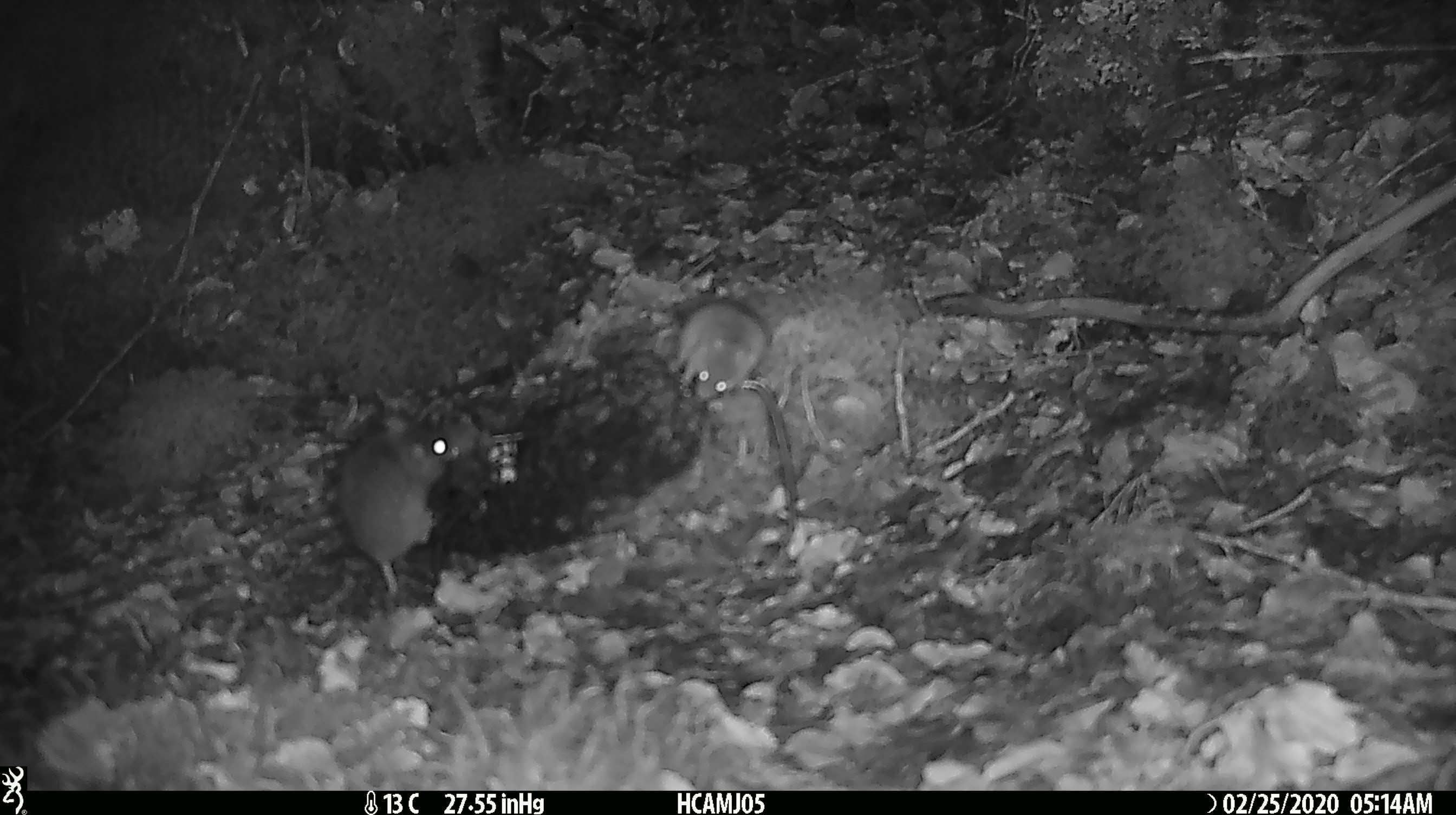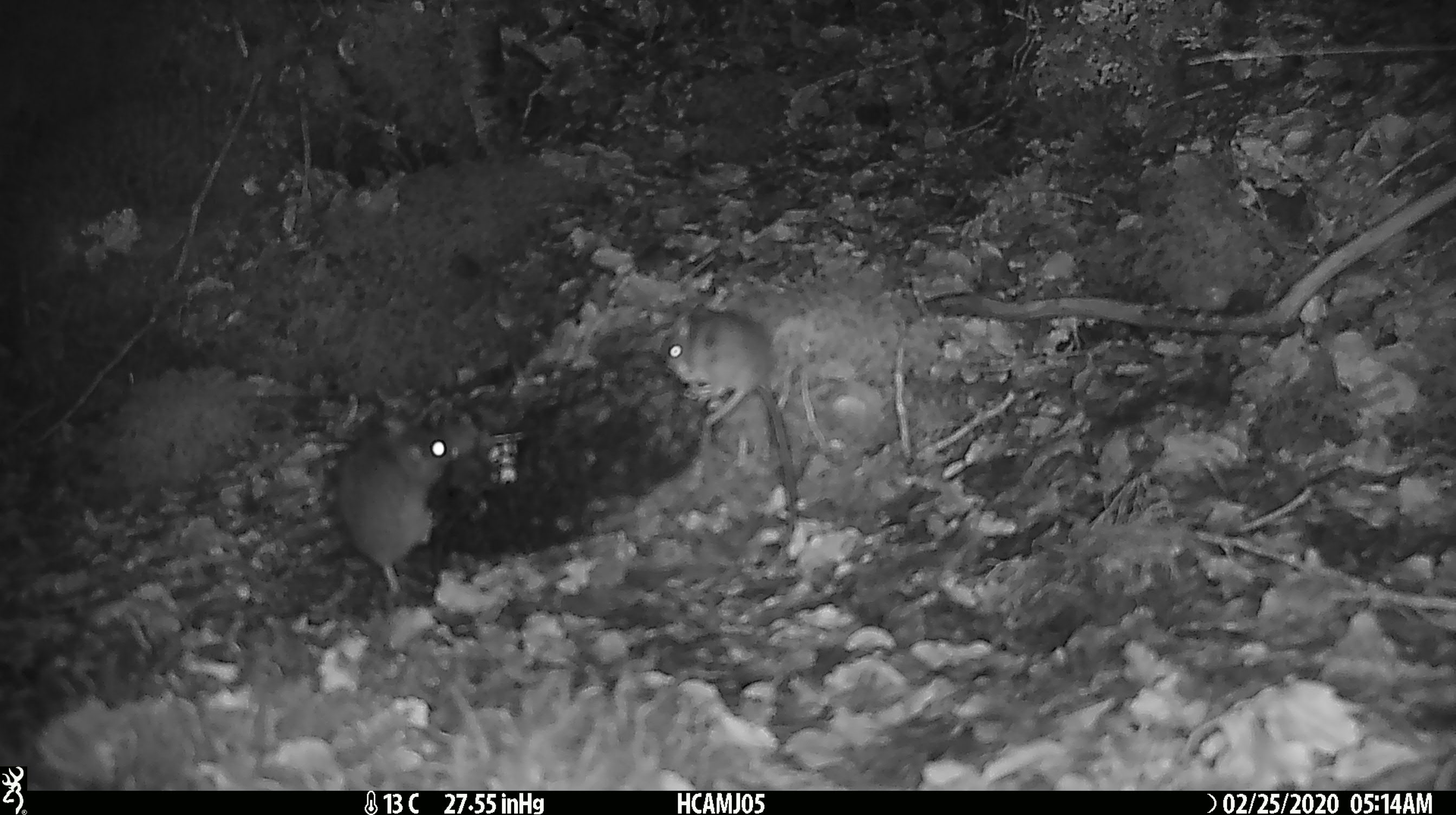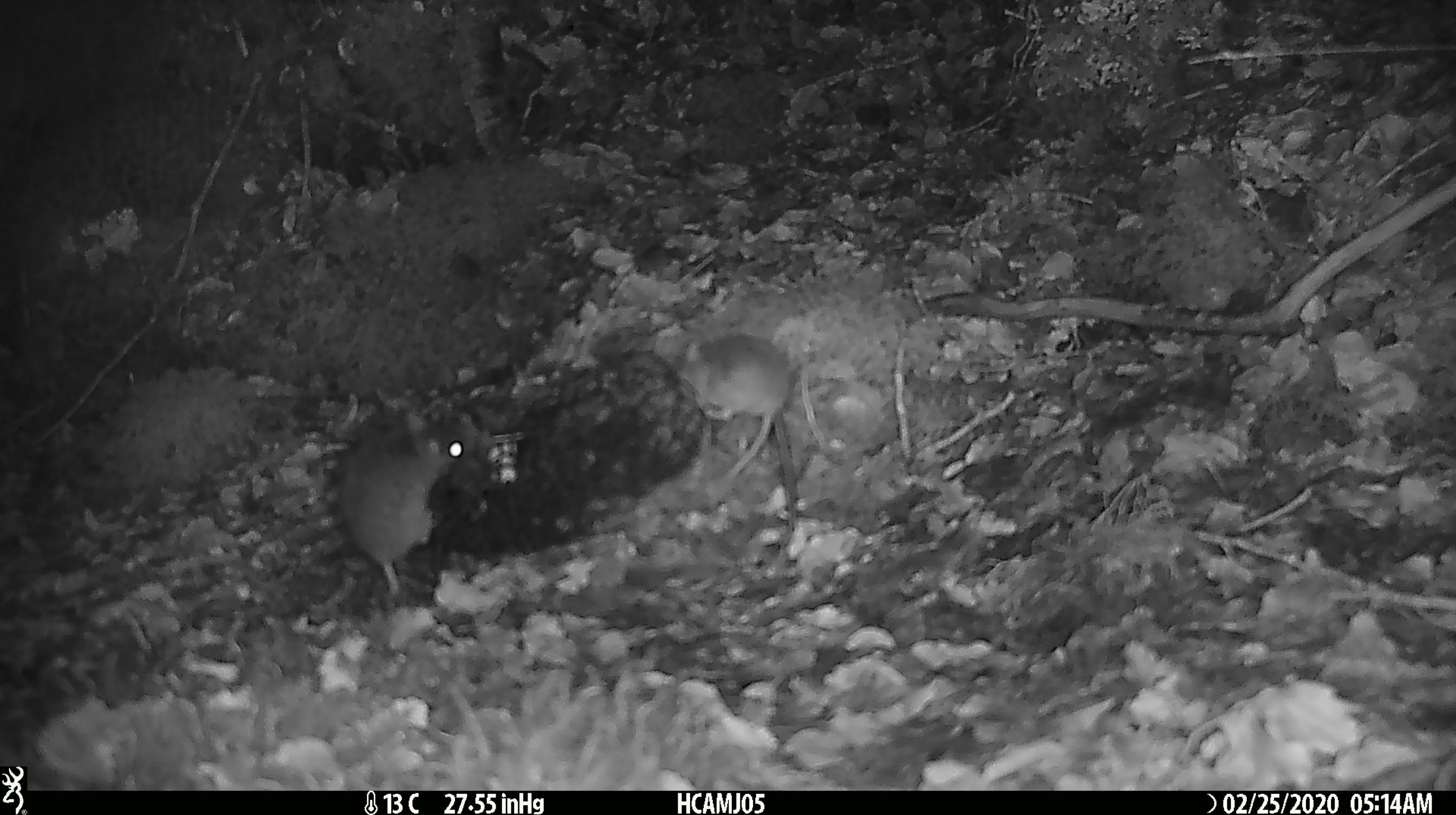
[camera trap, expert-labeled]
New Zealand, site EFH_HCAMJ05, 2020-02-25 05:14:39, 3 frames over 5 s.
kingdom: Animalia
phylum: Chordata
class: Mammalia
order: Rodentia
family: Muridae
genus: Mus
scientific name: Mus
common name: mouse